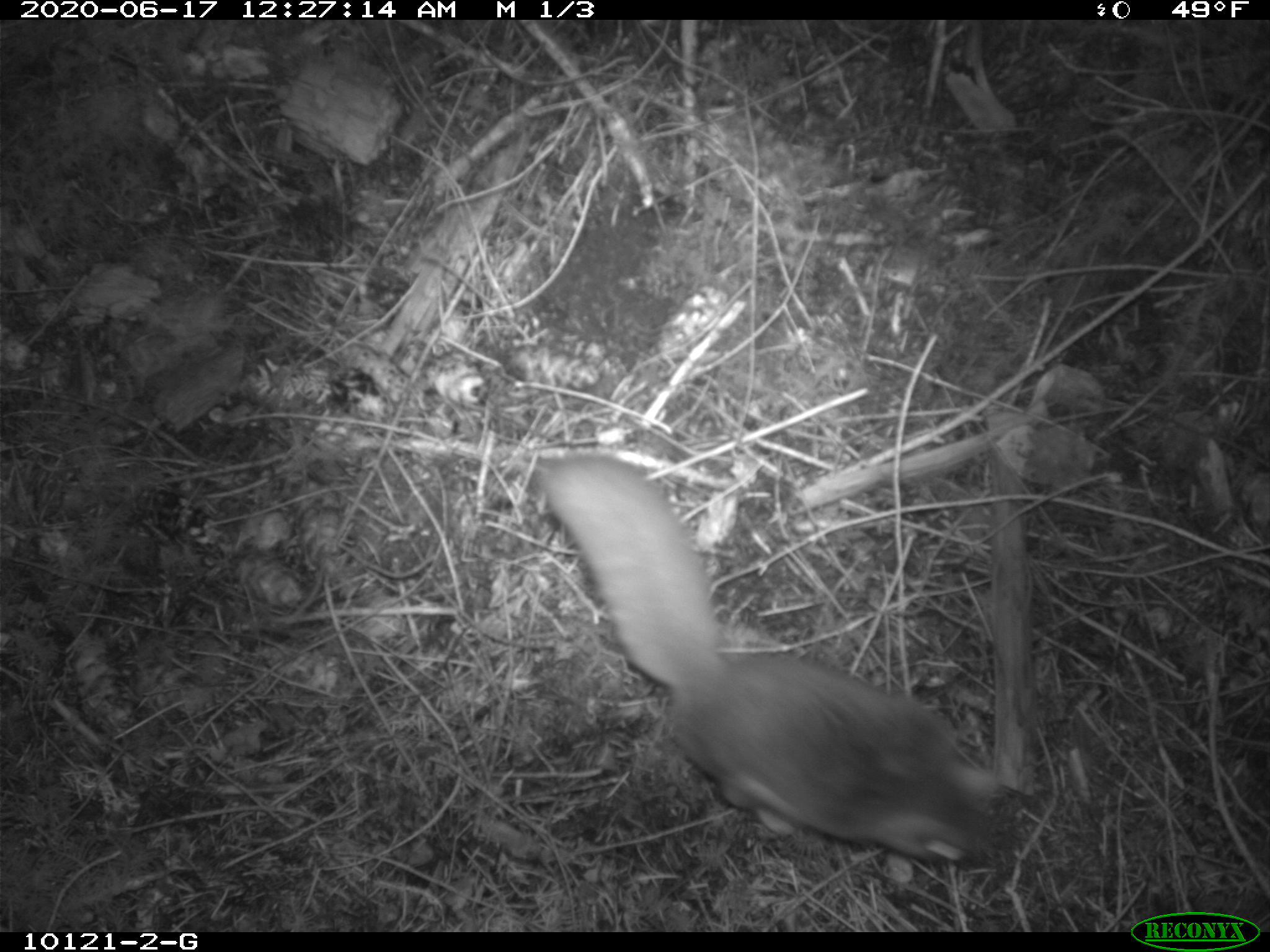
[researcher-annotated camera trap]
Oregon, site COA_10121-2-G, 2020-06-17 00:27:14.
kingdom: Animalia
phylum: Chordata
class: Mammalia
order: Rodentia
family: Sciuridae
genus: Glaucomys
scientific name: Glaucomys oregonensis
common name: humboldt's flying squirrel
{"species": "humboldt's flying squirrel (Glaucomys oregonensis)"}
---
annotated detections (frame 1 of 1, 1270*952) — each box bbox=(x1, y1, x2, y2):
humboldt's flying squirrel: bbox=(528, 441, 1019, 883)